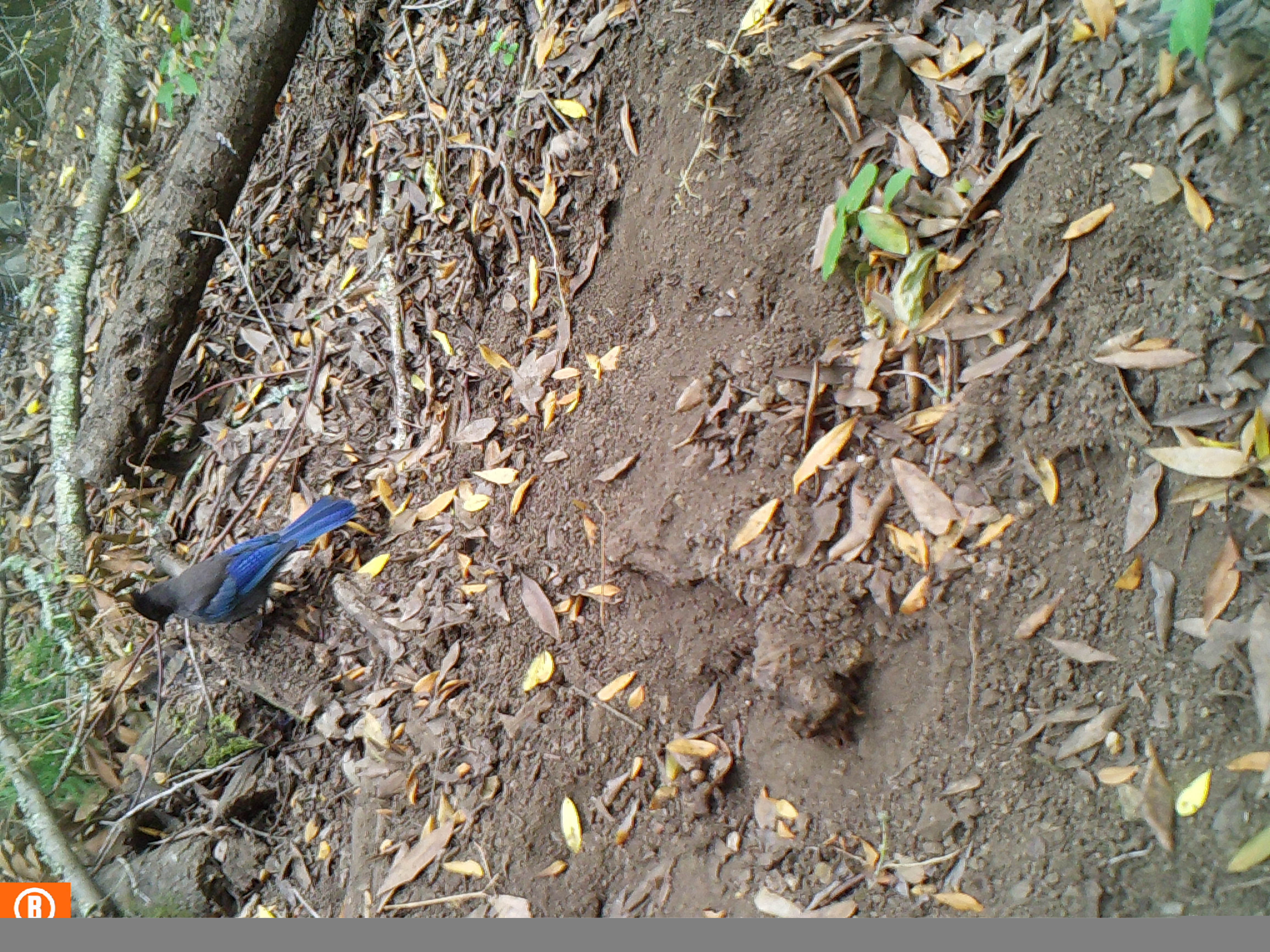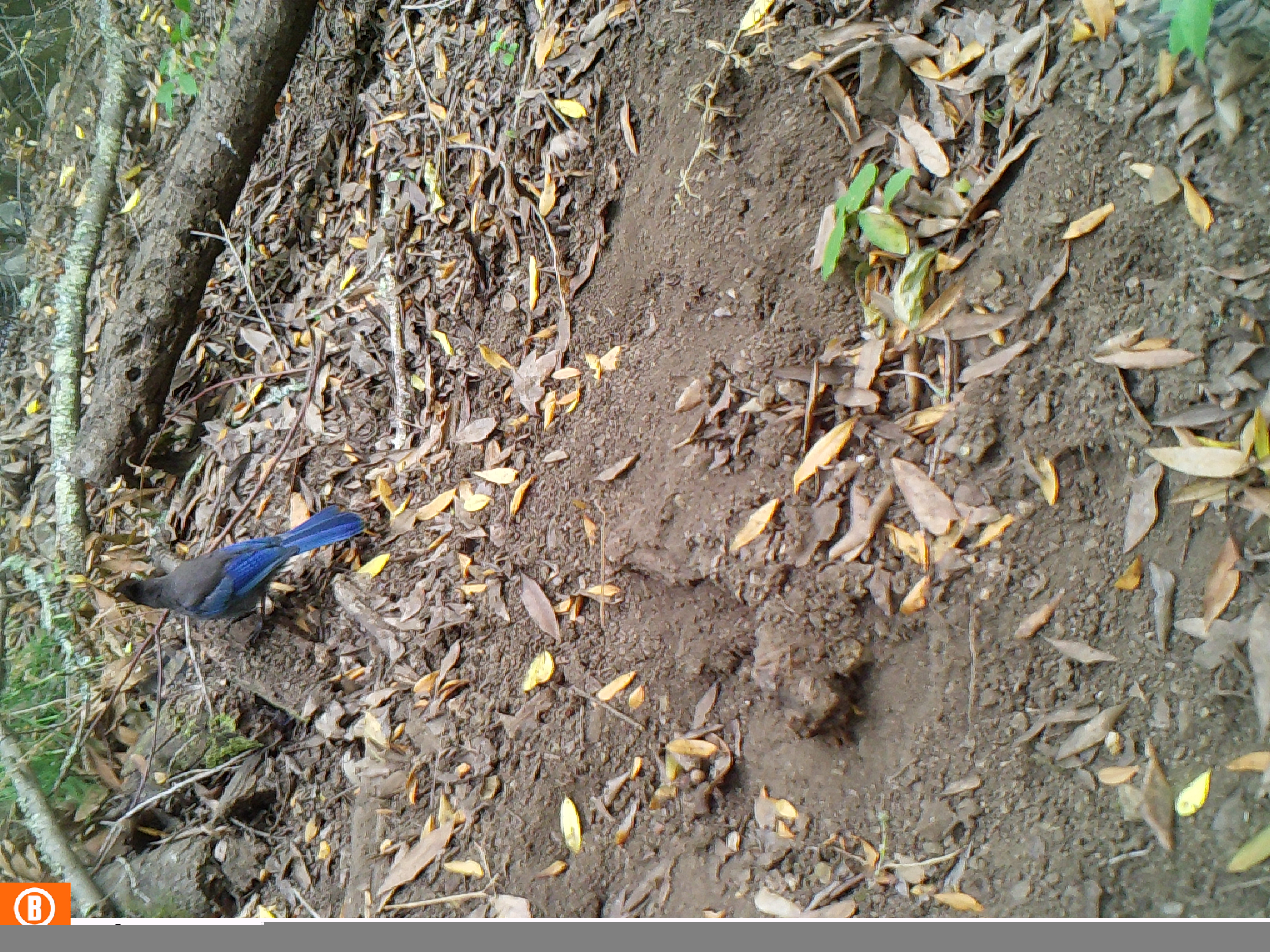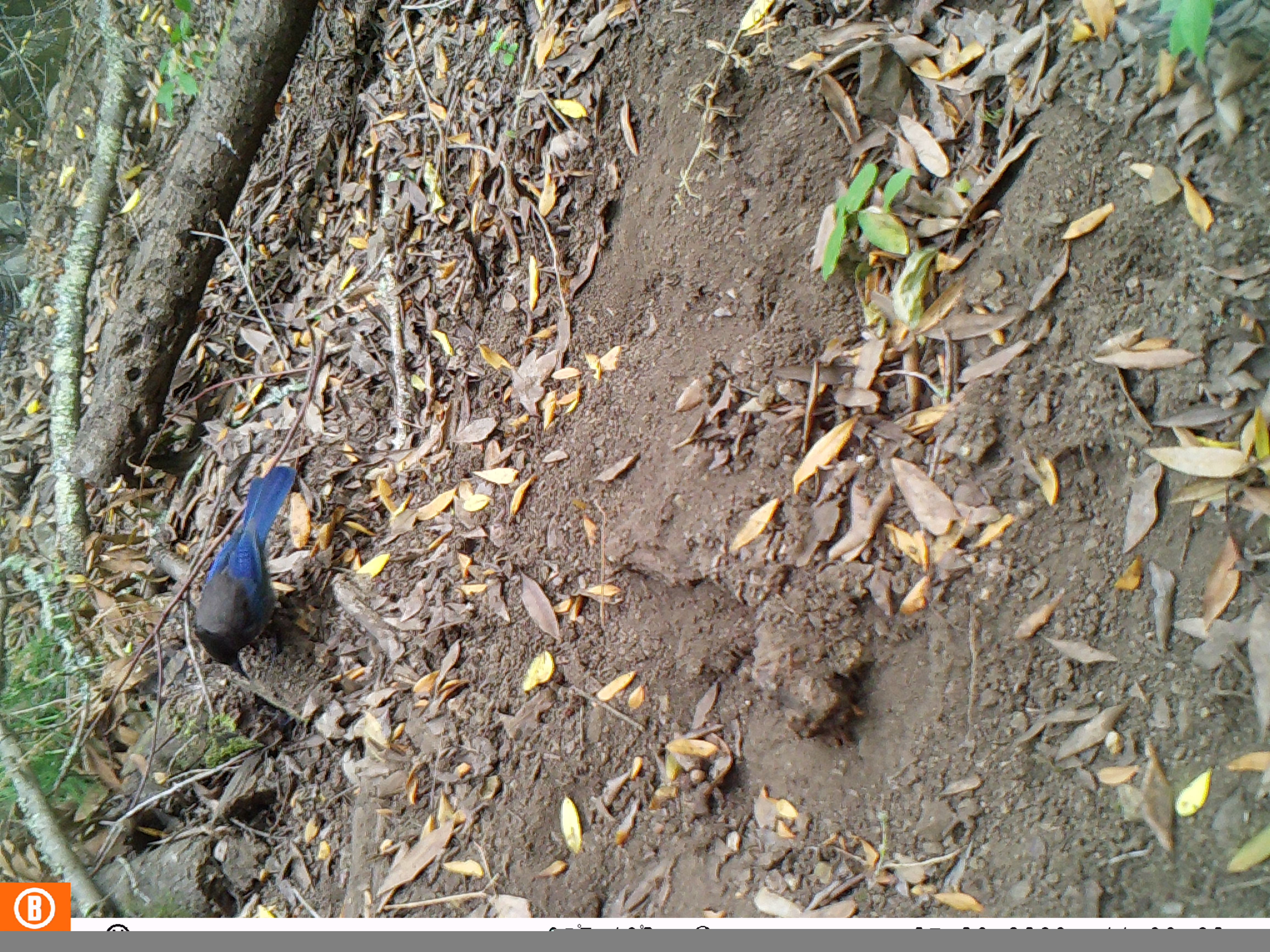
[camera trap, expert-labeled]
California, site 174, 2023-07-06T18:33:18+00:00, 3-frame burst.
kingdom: Animalia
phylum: Chordata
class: Aves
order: Passeriformes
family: Corvidae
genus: Cyanocitta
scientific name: Cyanocitta stelleri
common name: steller's jay